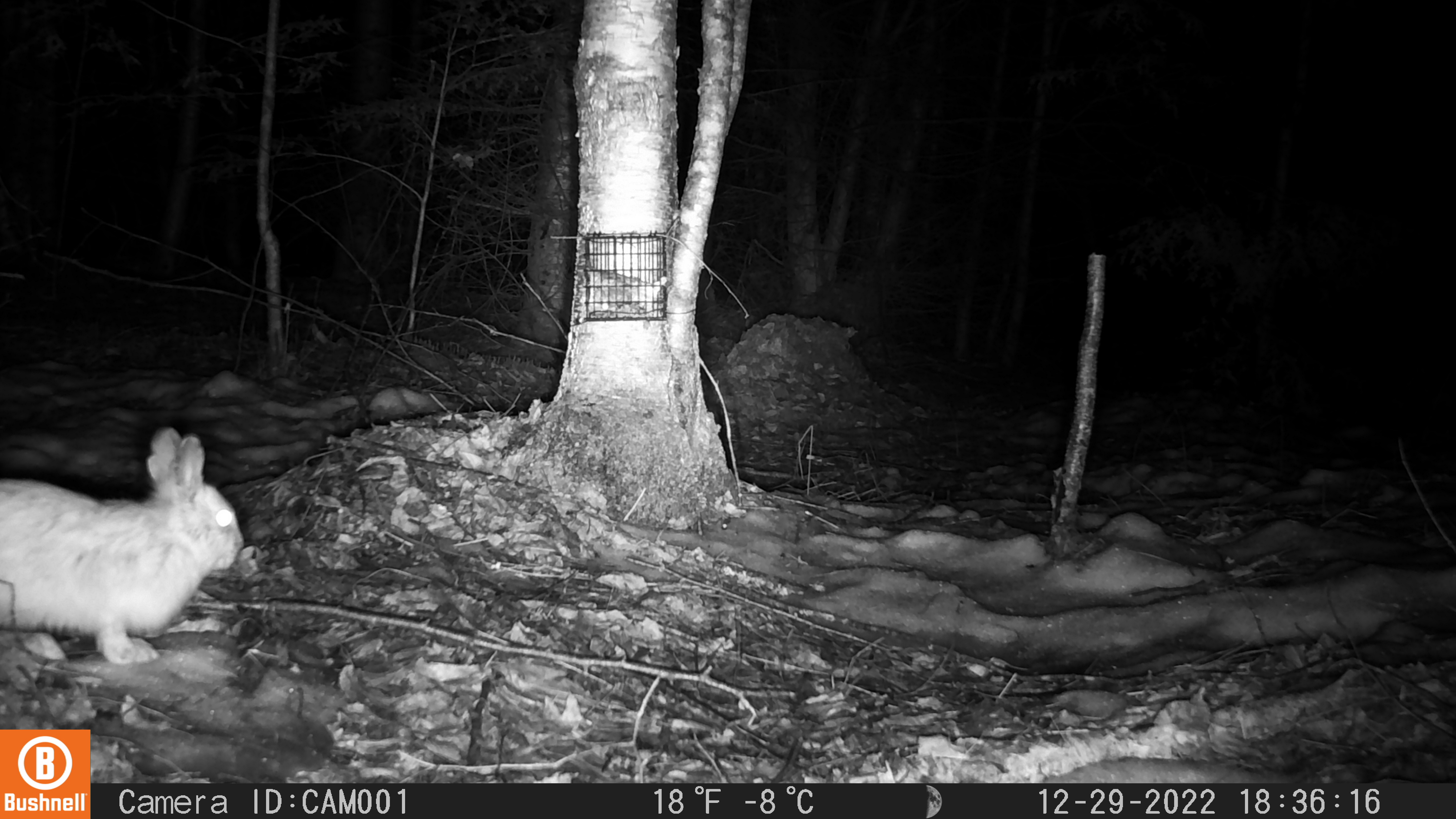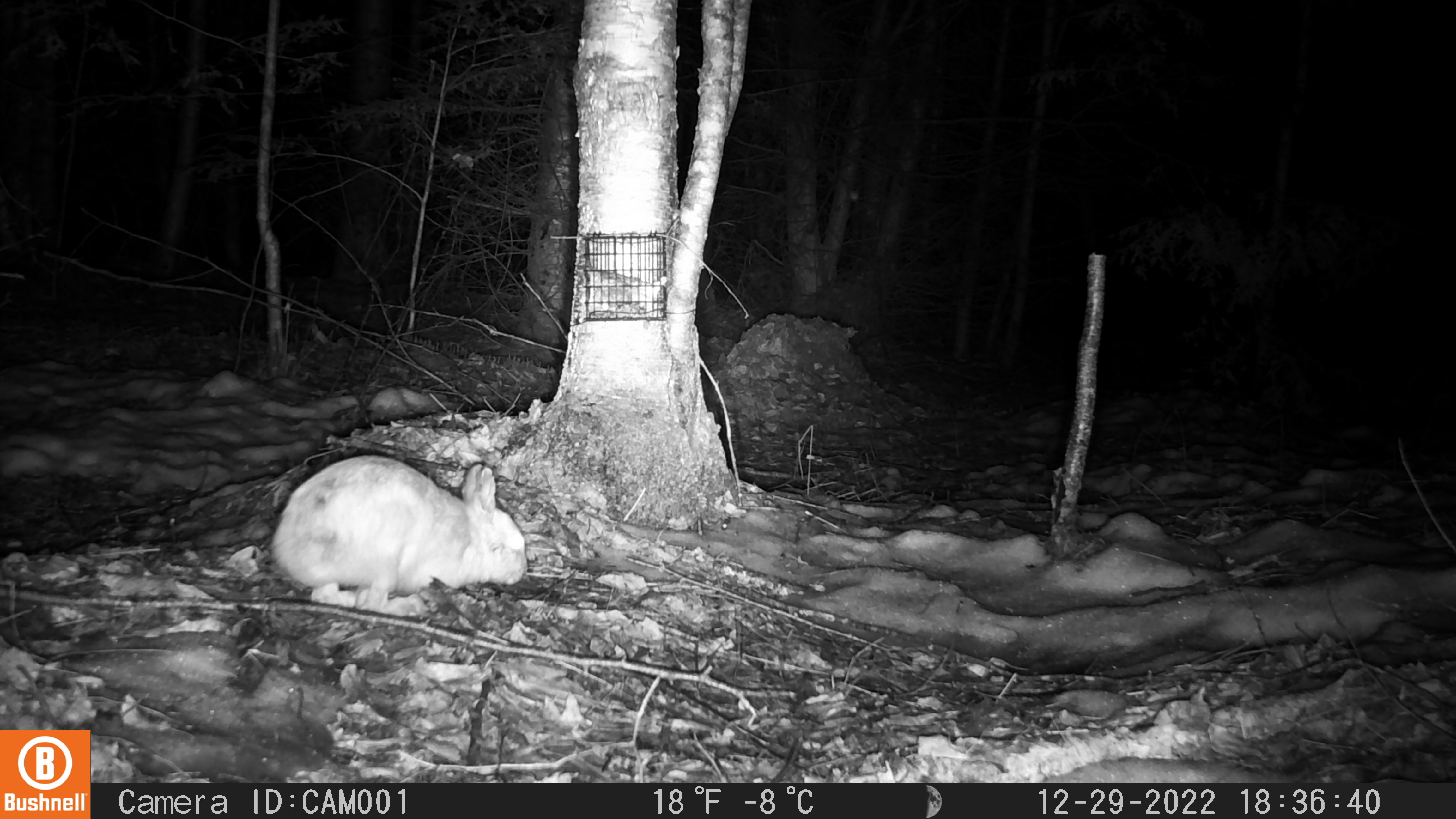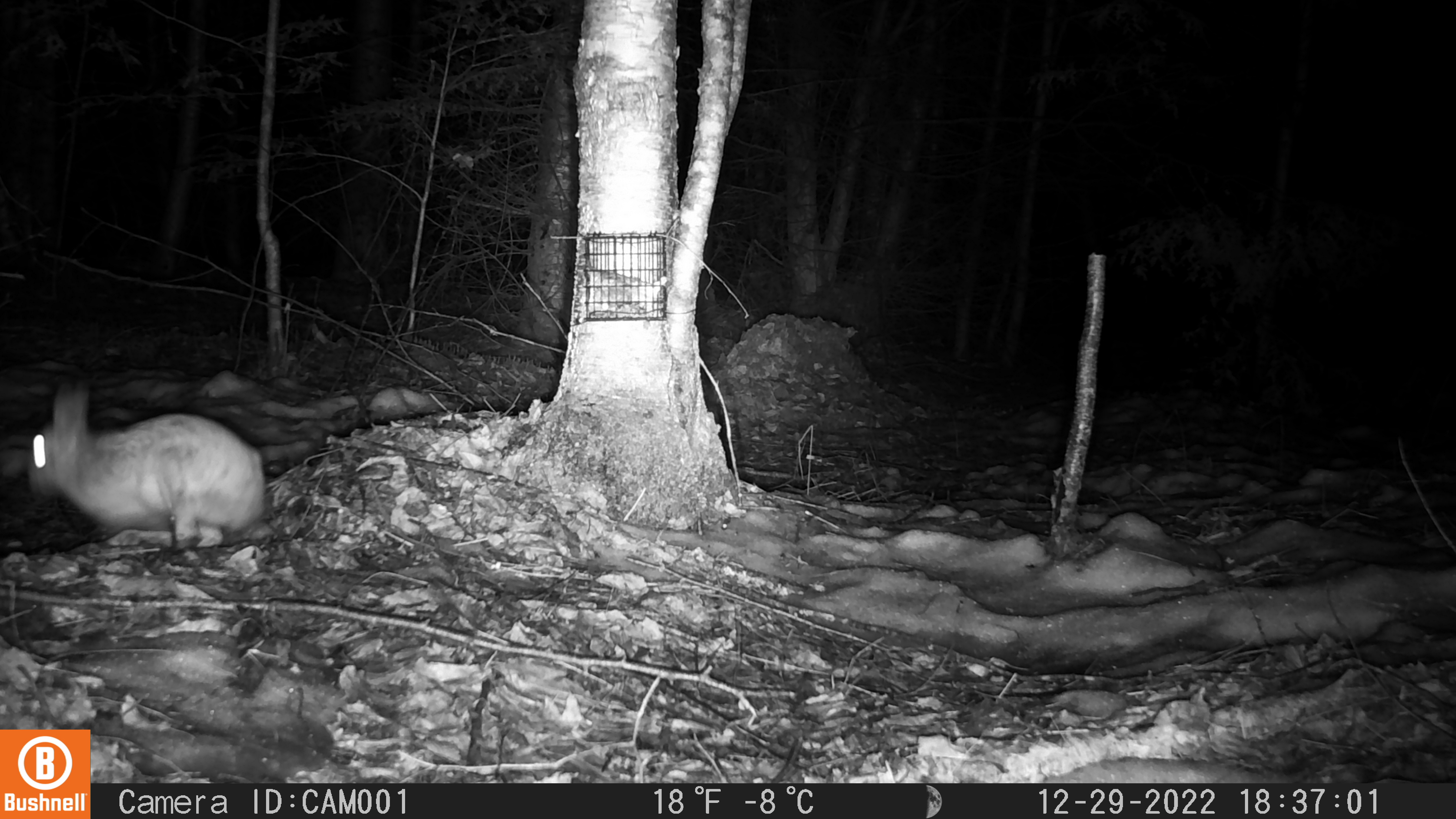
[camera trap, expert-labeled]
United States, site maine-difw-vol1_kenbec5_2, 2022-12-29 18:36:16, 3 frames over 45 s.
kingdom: Animalia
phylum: Chordata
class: Mammalia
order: Lagomorpha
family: Leporidae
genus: Lepus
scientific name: Lepus americanus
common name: snowshoe hare